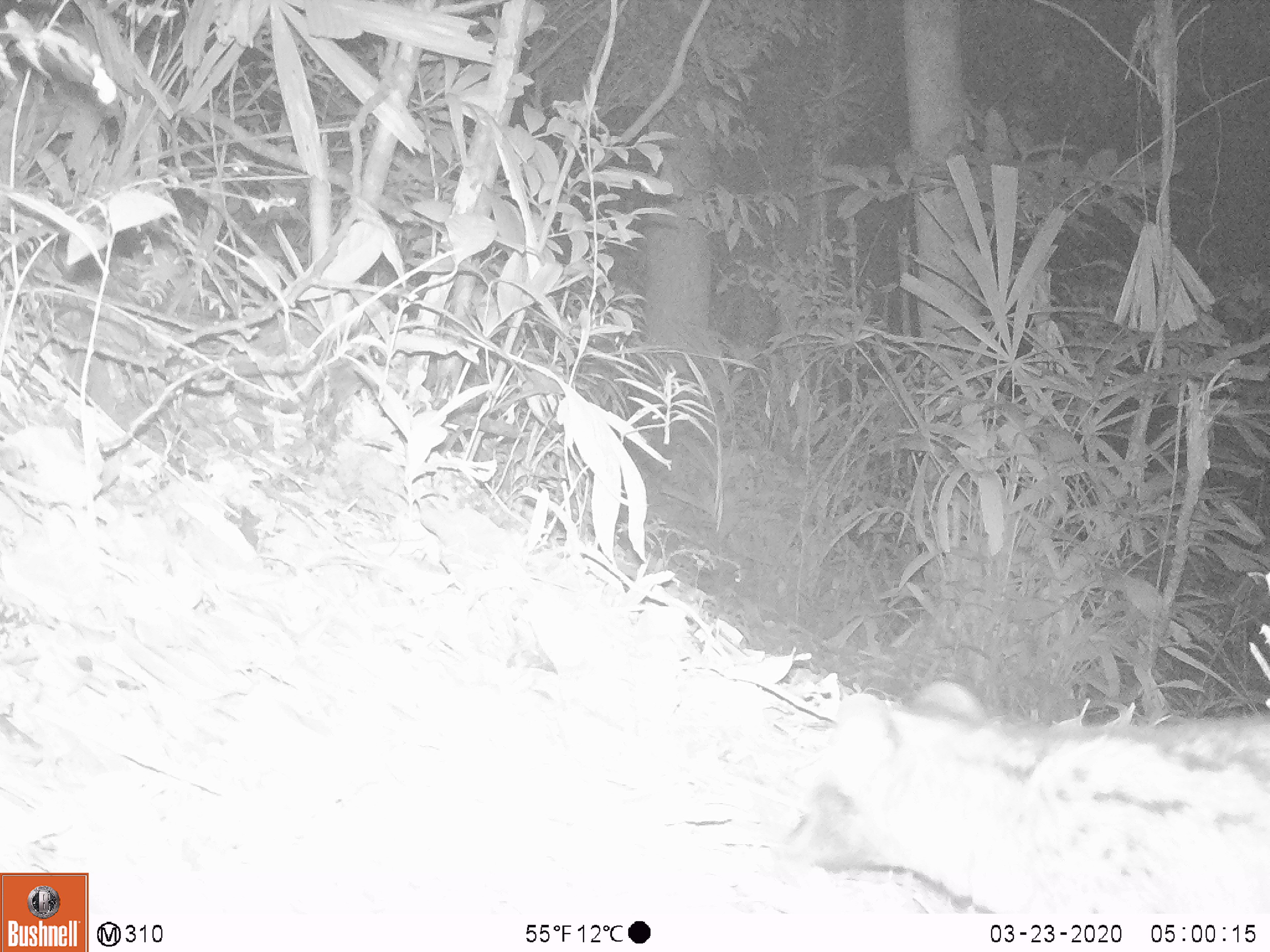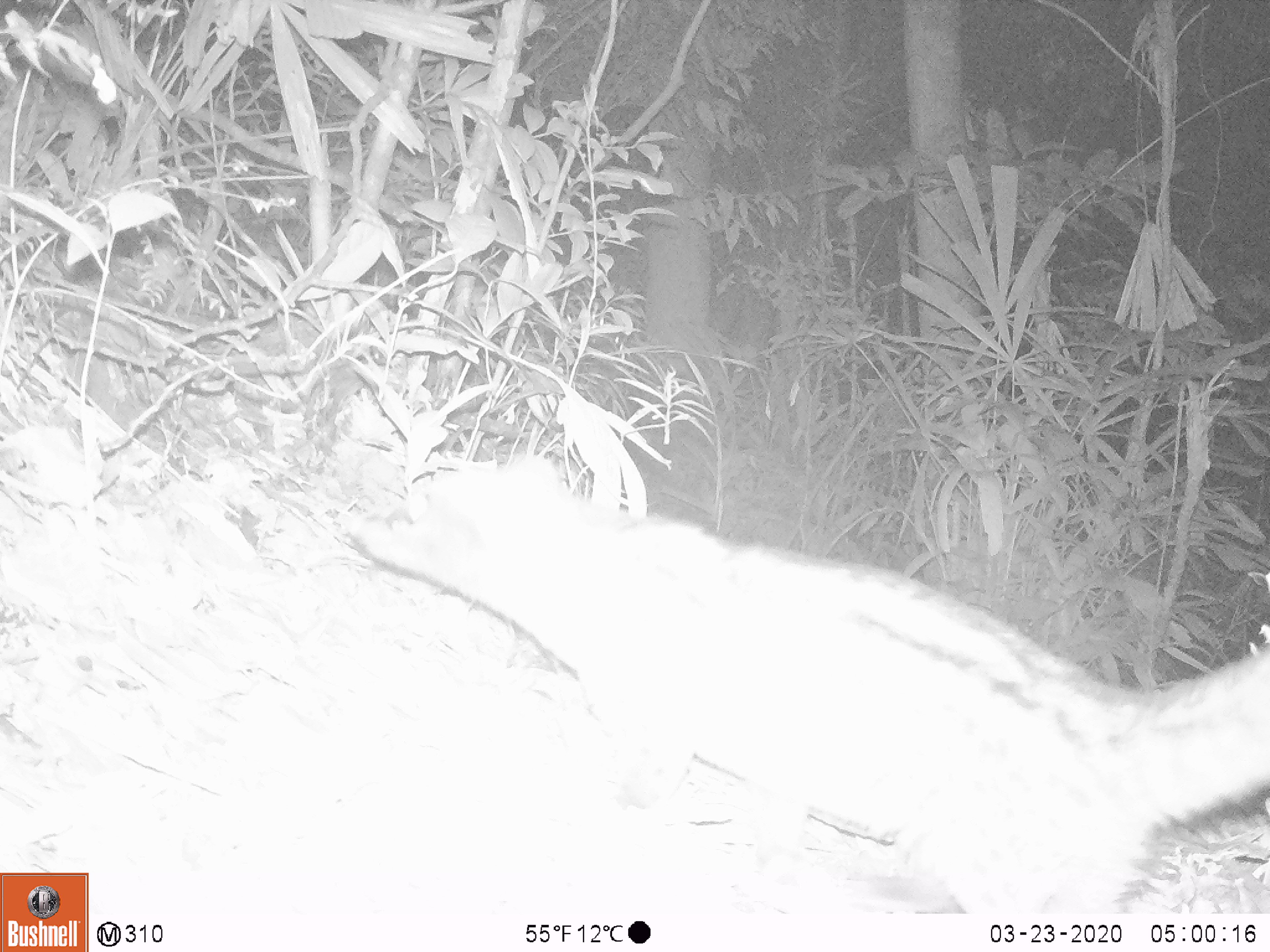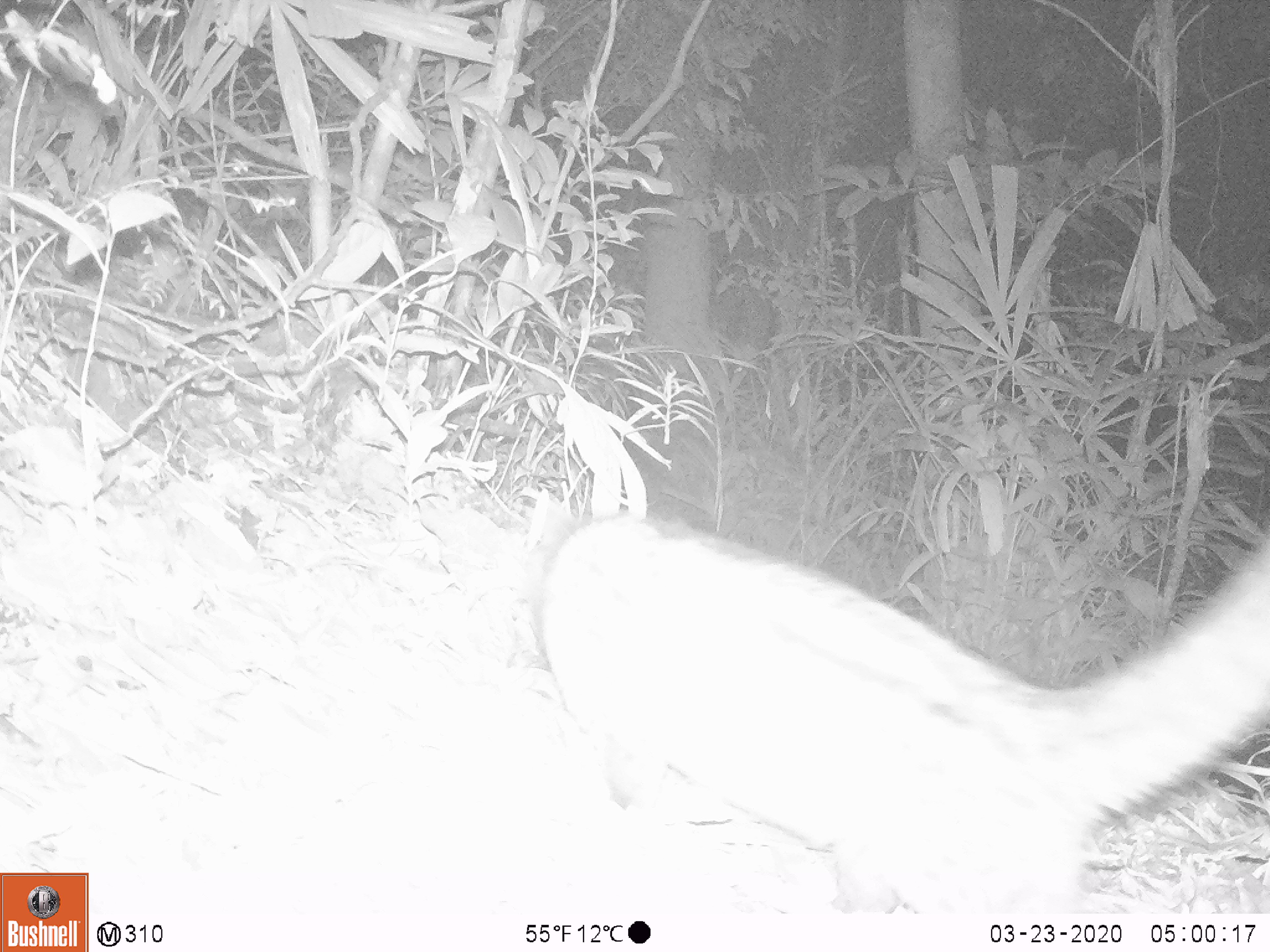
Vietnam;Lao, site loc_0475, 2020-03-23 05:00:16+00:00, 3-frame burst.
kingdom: Animalia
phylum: Chordata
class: Mammalia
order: Carnivora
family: Viverridae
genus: Paradoxurus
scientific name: Paradoxurus hermaphroditus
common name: common palm civet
Common palm civet (Paradoxurus hermaphroditus). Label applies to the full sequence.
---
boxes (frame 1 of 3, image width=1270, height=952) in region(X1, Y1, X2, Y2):
common palm civet: region(783, 676, 1270, 910)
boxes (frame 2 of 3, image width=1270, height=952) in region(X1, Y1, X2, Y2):
common palm civet: region(344, 452, 1270, 909)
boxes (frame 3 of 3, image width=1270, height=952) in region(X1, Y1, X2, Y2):
common palm civet: region(517, 487, 1270, 905)